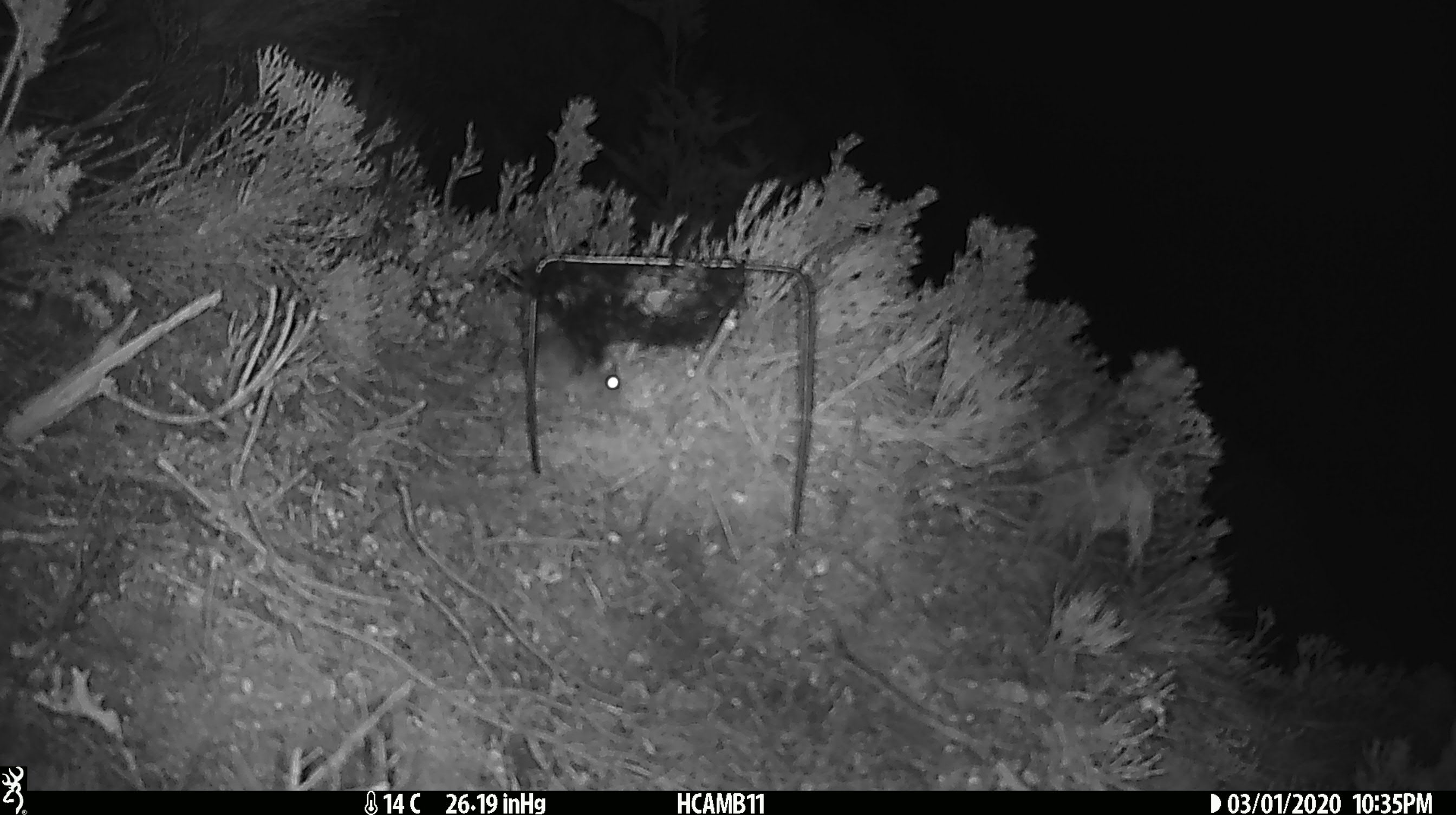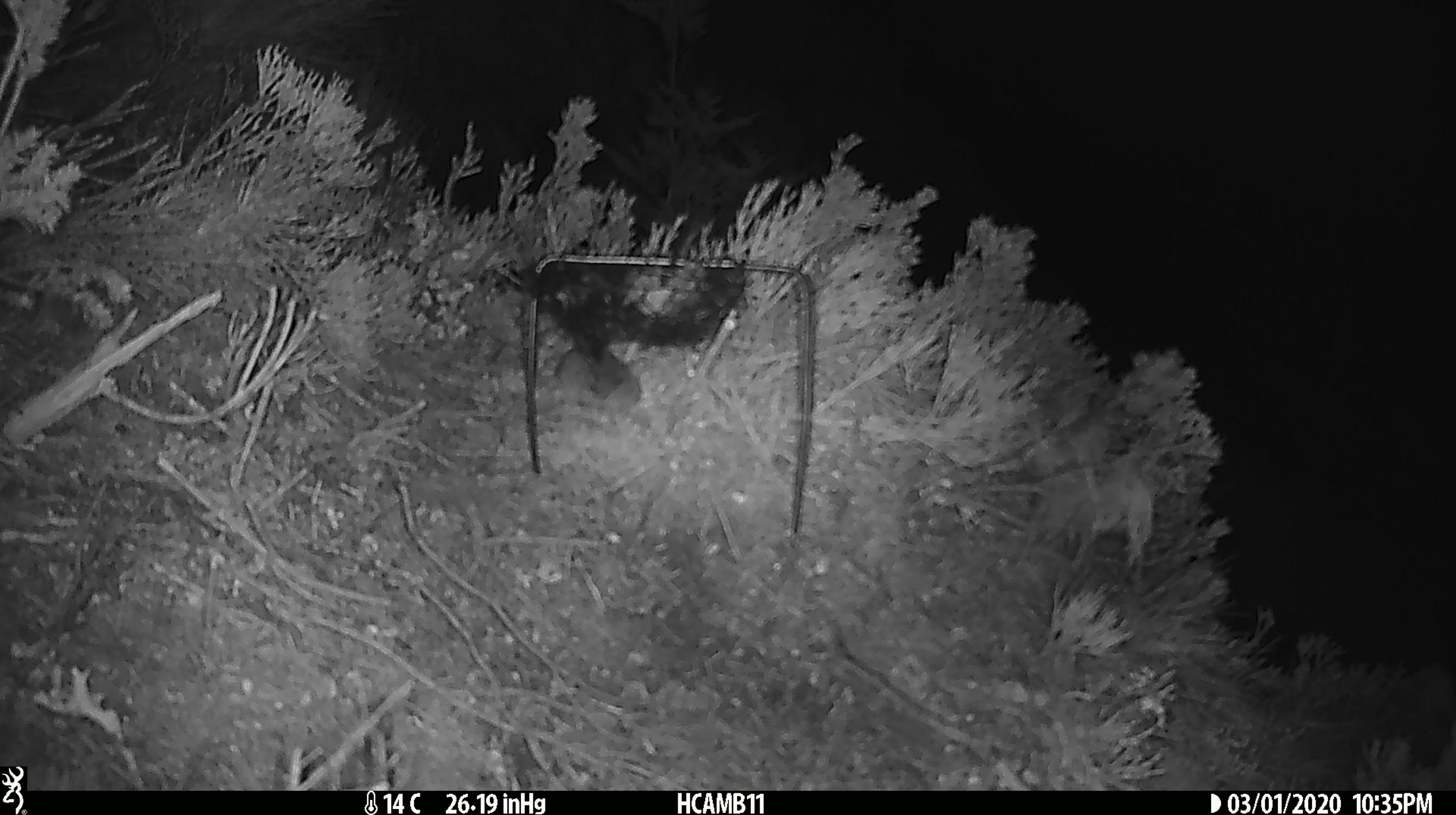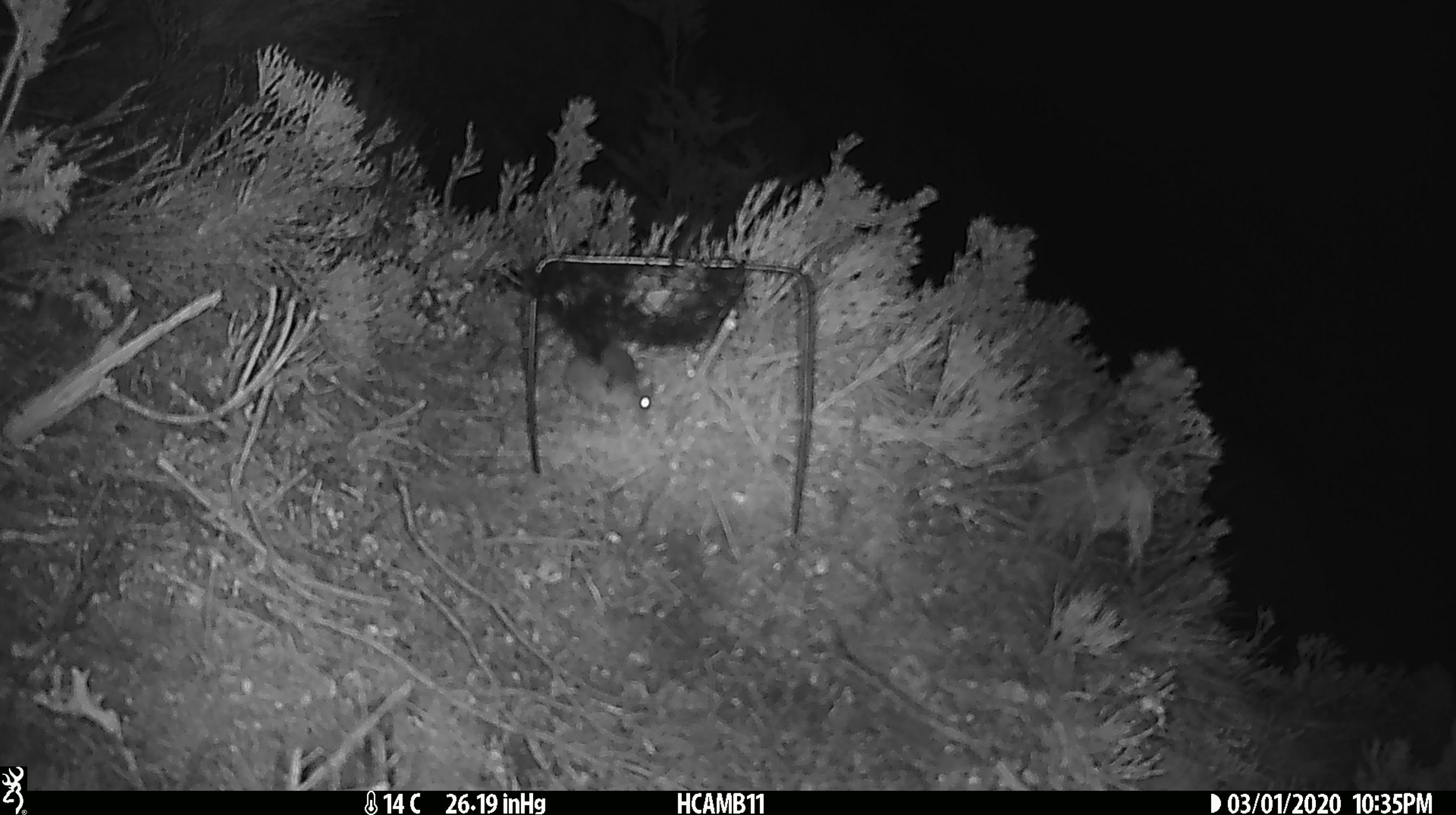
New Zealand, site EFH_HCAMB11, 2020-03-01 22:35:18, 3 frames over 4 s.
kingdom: Animalia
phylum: Chordata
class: Mammalia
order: Rodentia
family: Muridae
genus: Mus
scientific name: Mus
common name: mouse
Mouse (Mus).